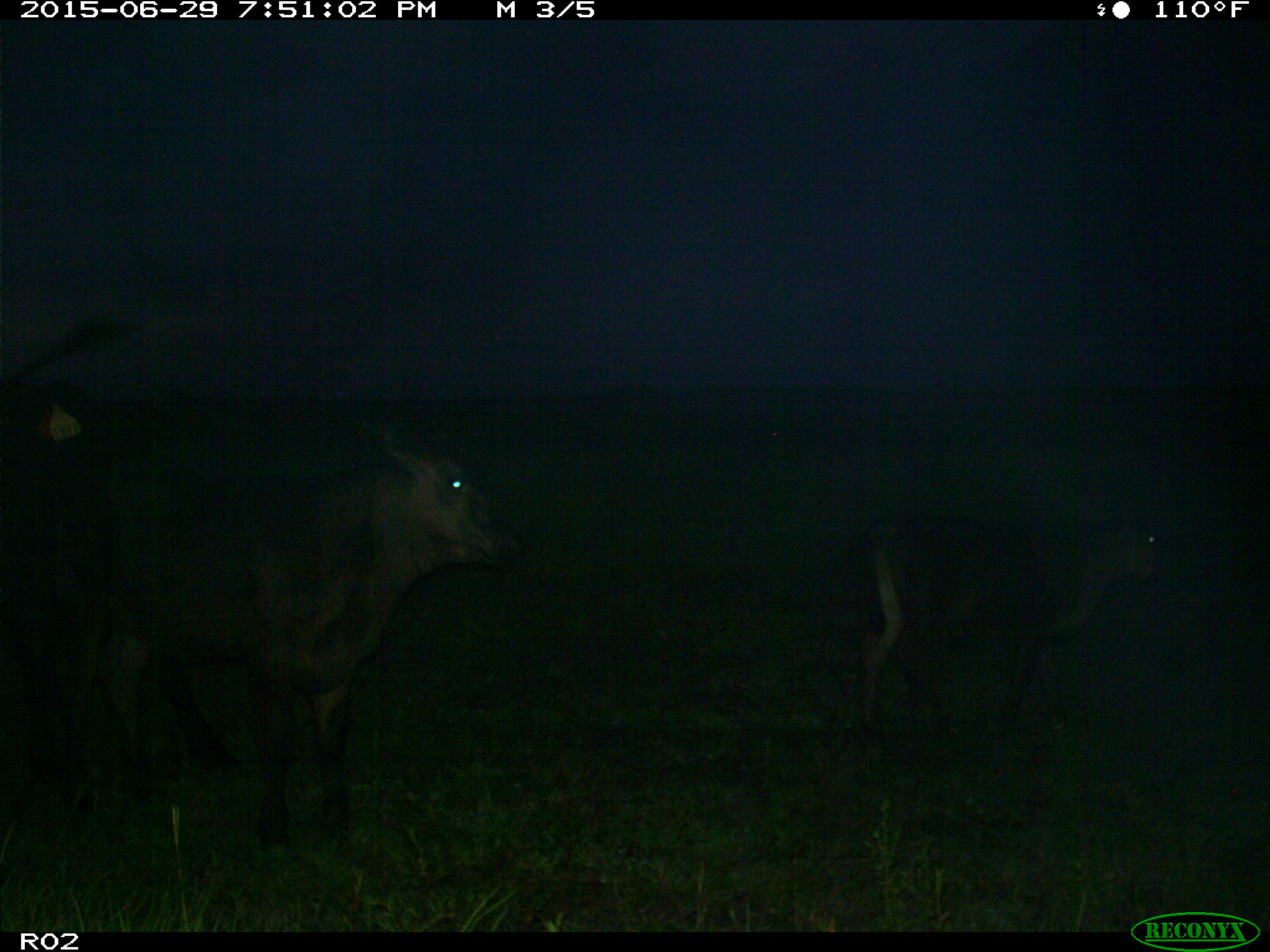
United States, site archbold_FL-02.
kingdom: Animalia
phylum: Chordata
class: Mammalia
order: Artiodactyla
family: Bovidae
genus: Bos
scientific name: Bos taurus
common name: domestic cow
Bos taurus (domestic cow).